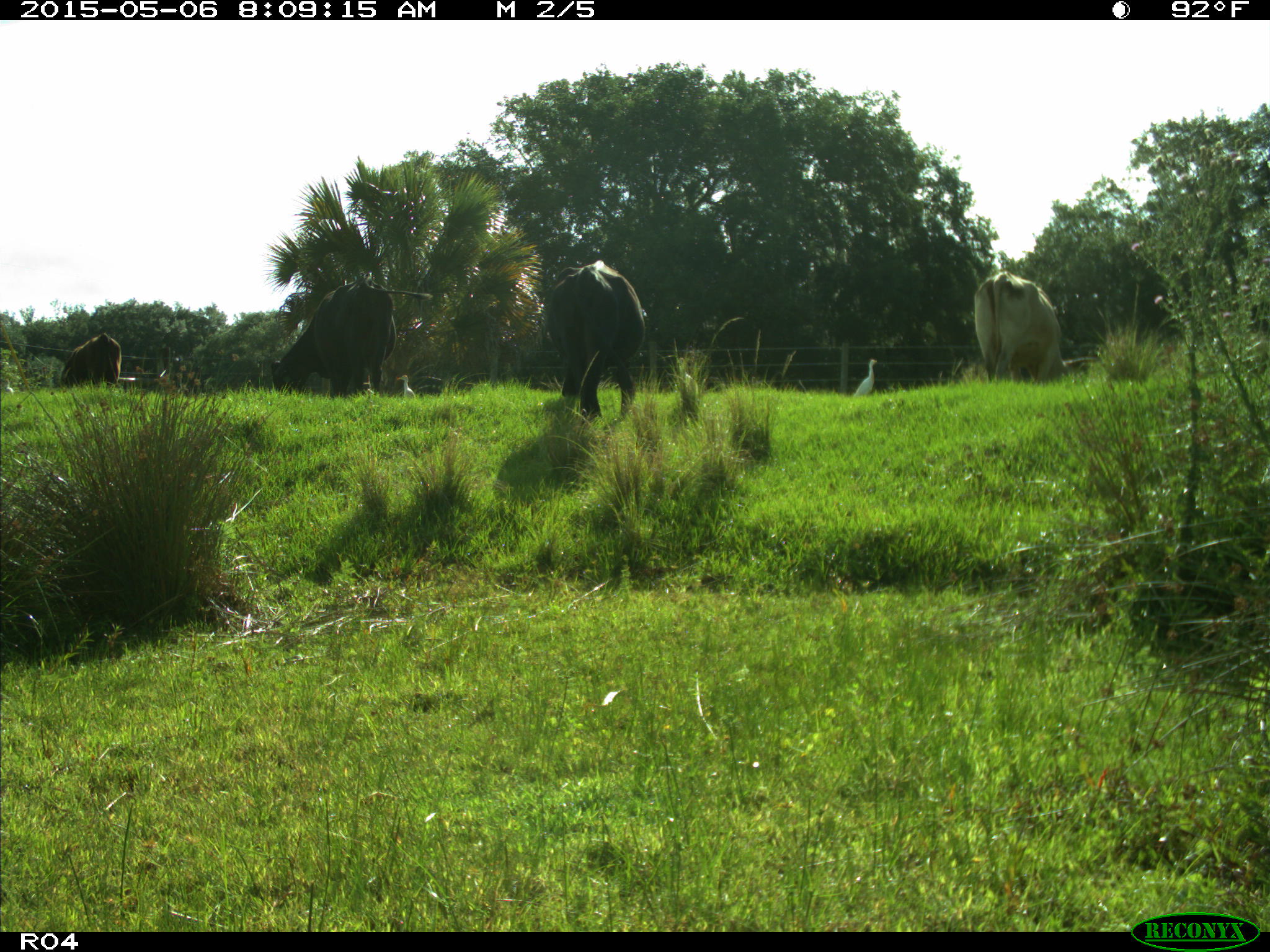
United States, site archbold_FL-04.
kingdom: Animalia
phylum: Chordata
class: Mammalia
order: Artiodactyla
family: Bovidae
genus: Bos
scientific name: Bos taurus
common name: domestic cow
Bos taurus (domestic cow).